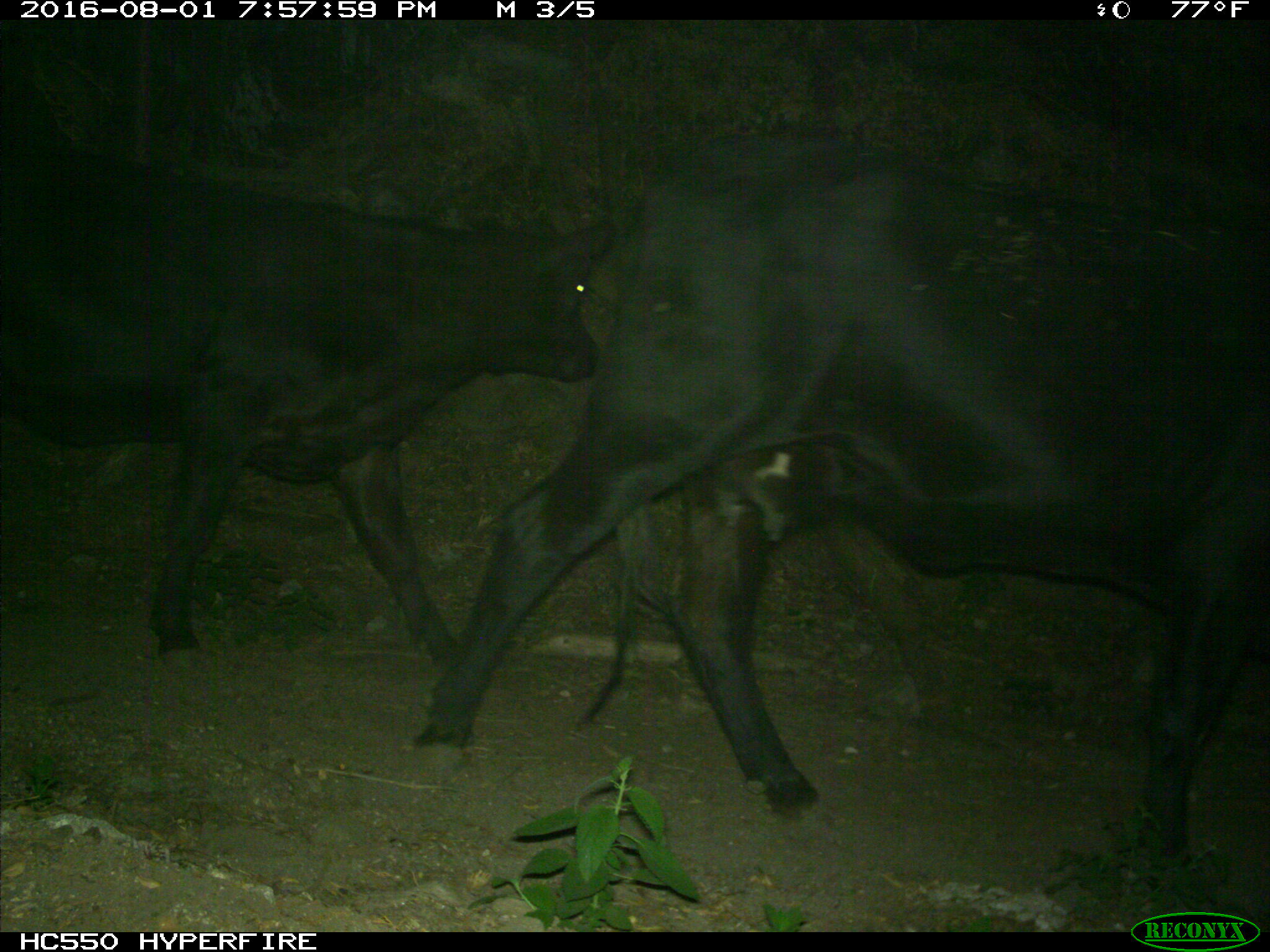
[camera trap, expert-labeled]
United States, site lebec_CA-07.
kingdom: Animalia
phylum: Chordata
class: Mammalia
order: Artiodactyla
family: Bovidae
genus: Bos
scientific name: Bos taurus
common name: domestic cow